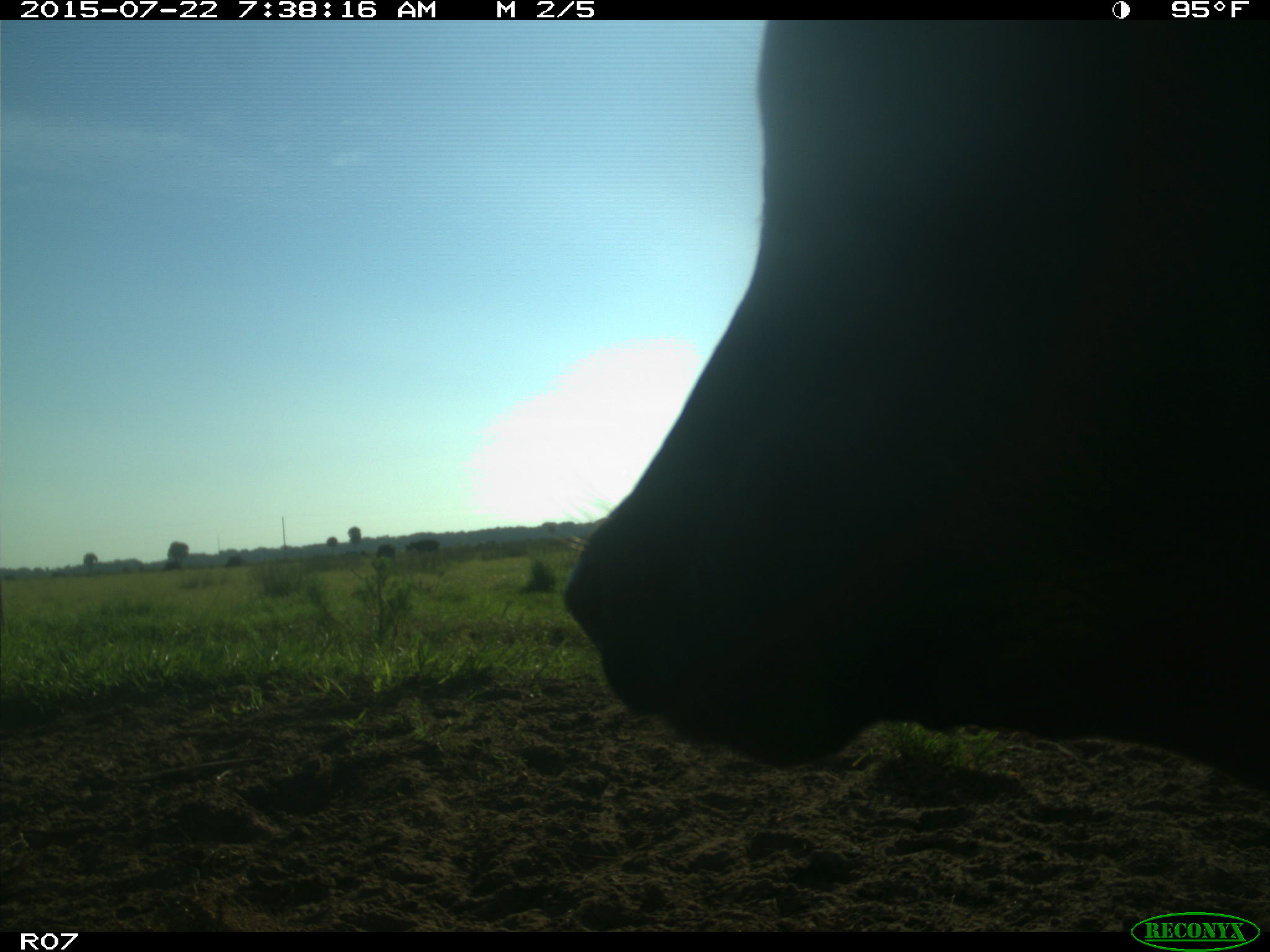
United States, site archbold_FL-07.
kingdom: Animalia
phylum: Chordata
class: Mammalia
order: Artiodactyla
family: Suidae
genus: Sus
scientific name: Sus scrofa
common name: wild boar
Sus scrofa (wild boar).